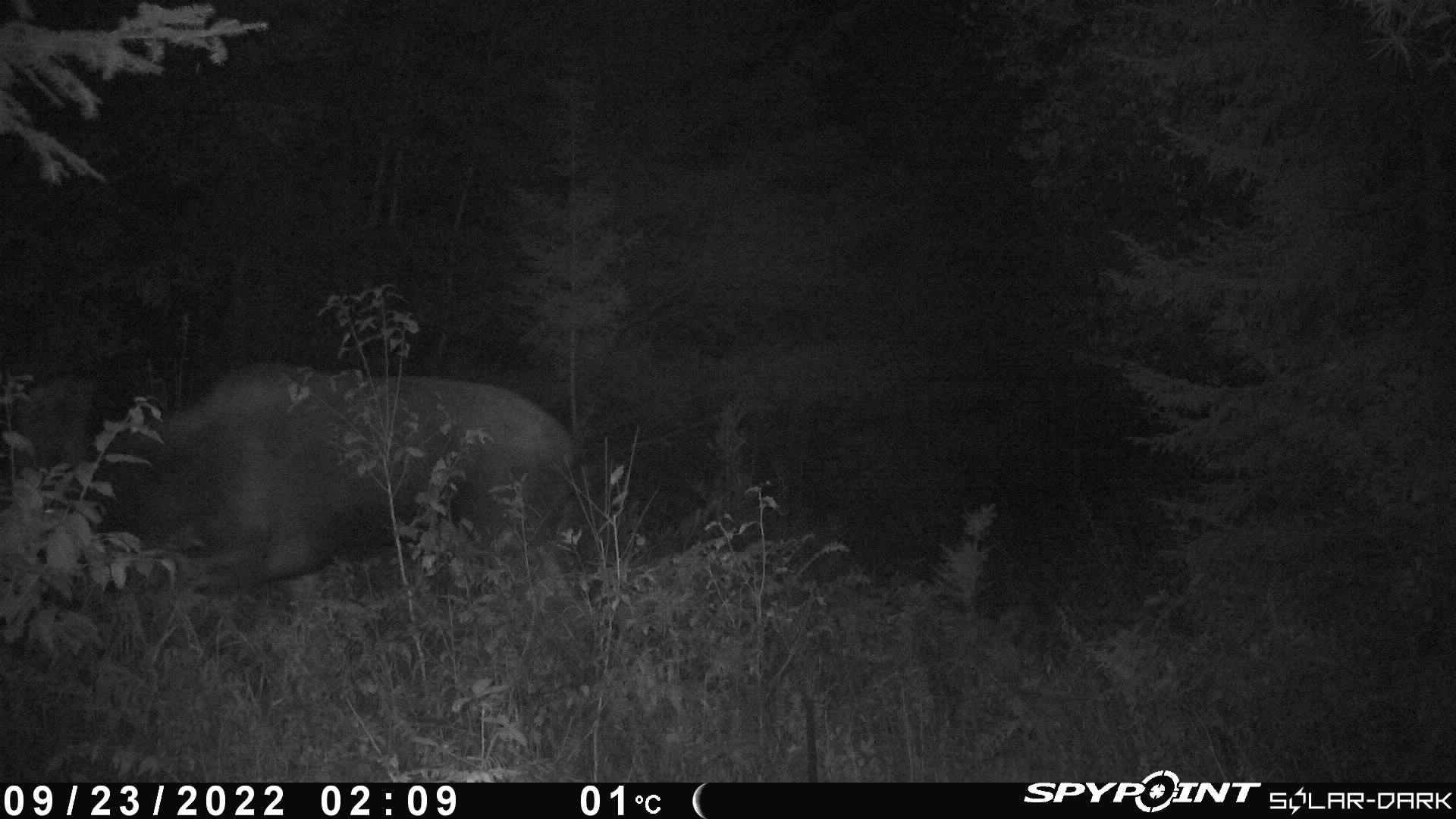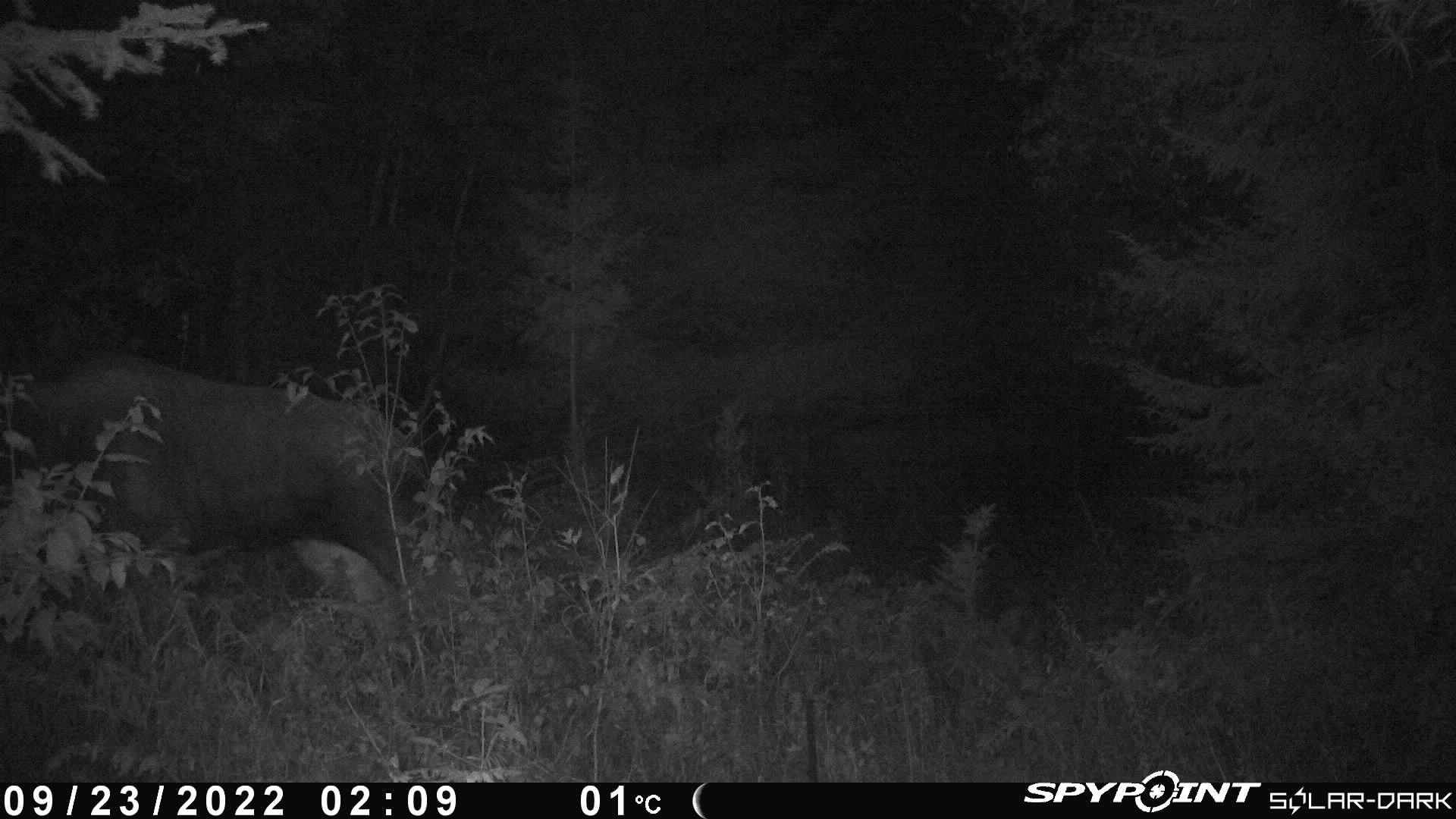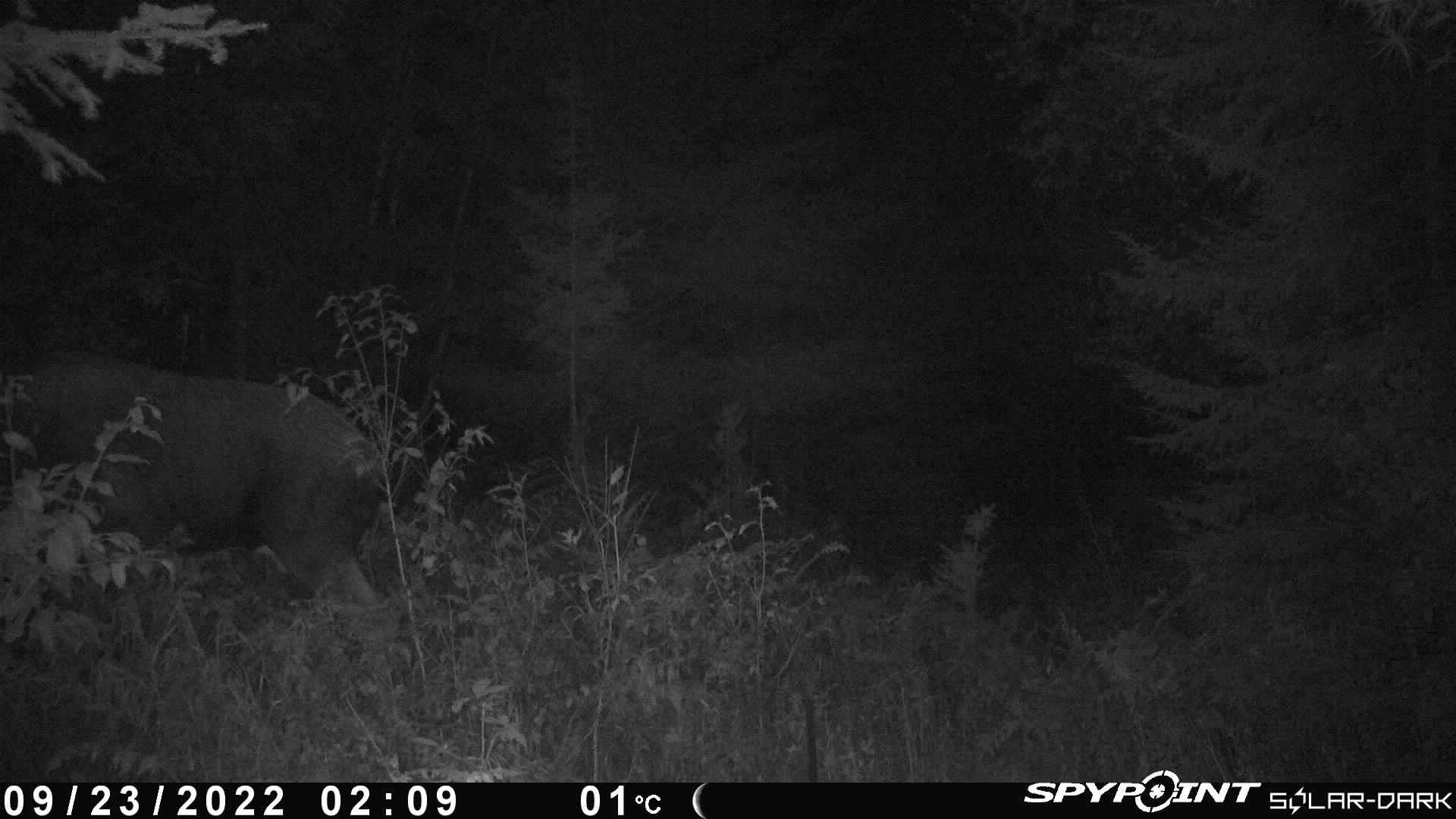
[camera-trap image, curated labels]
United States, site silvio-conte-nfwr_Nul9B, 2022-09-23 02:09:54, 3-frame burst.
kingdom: Animalia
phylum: Chordata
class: Mammalia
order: Artiodactyla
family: Cervidae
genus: Alces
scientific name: Alces alces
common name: moose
Moose (Alces alces).